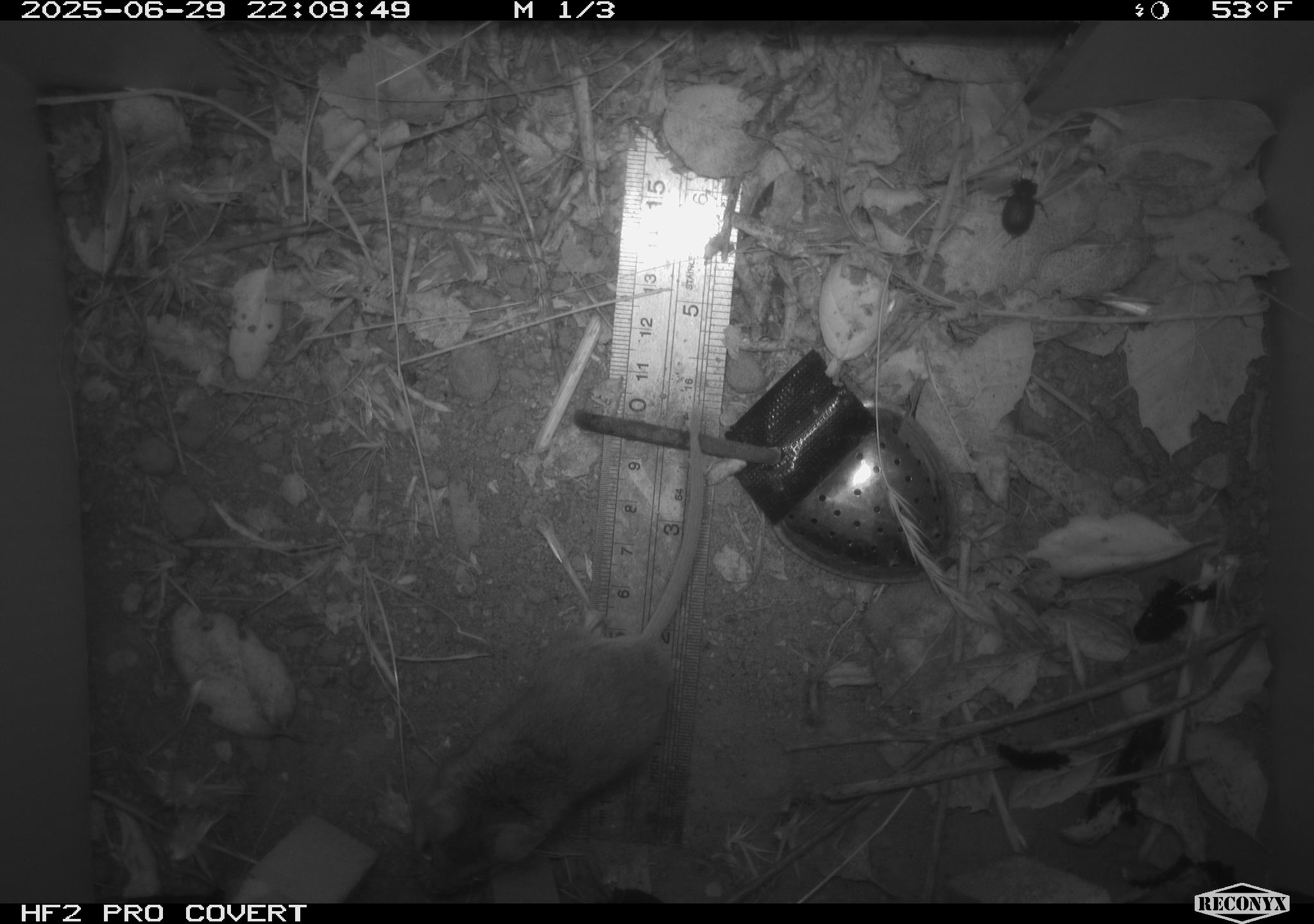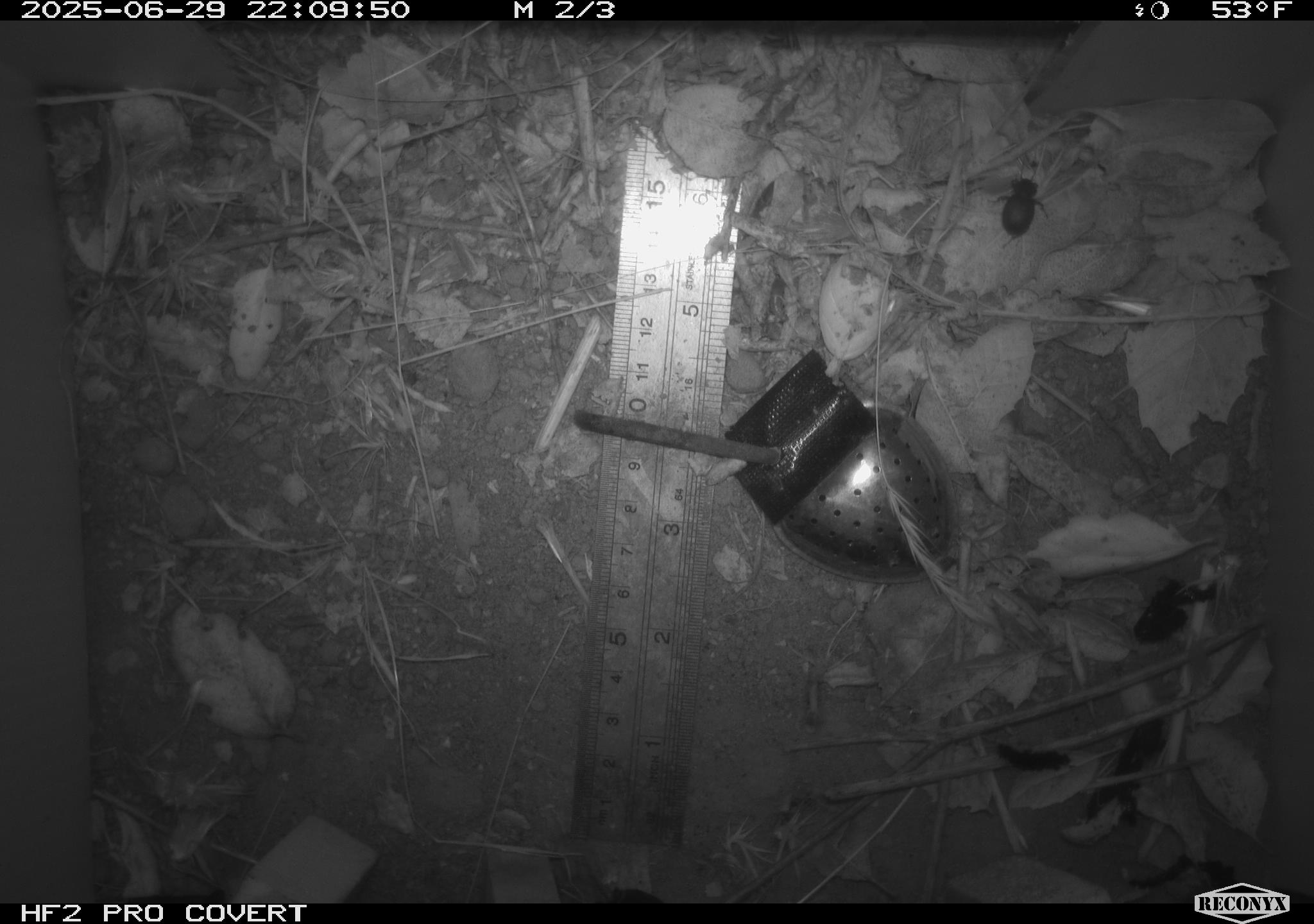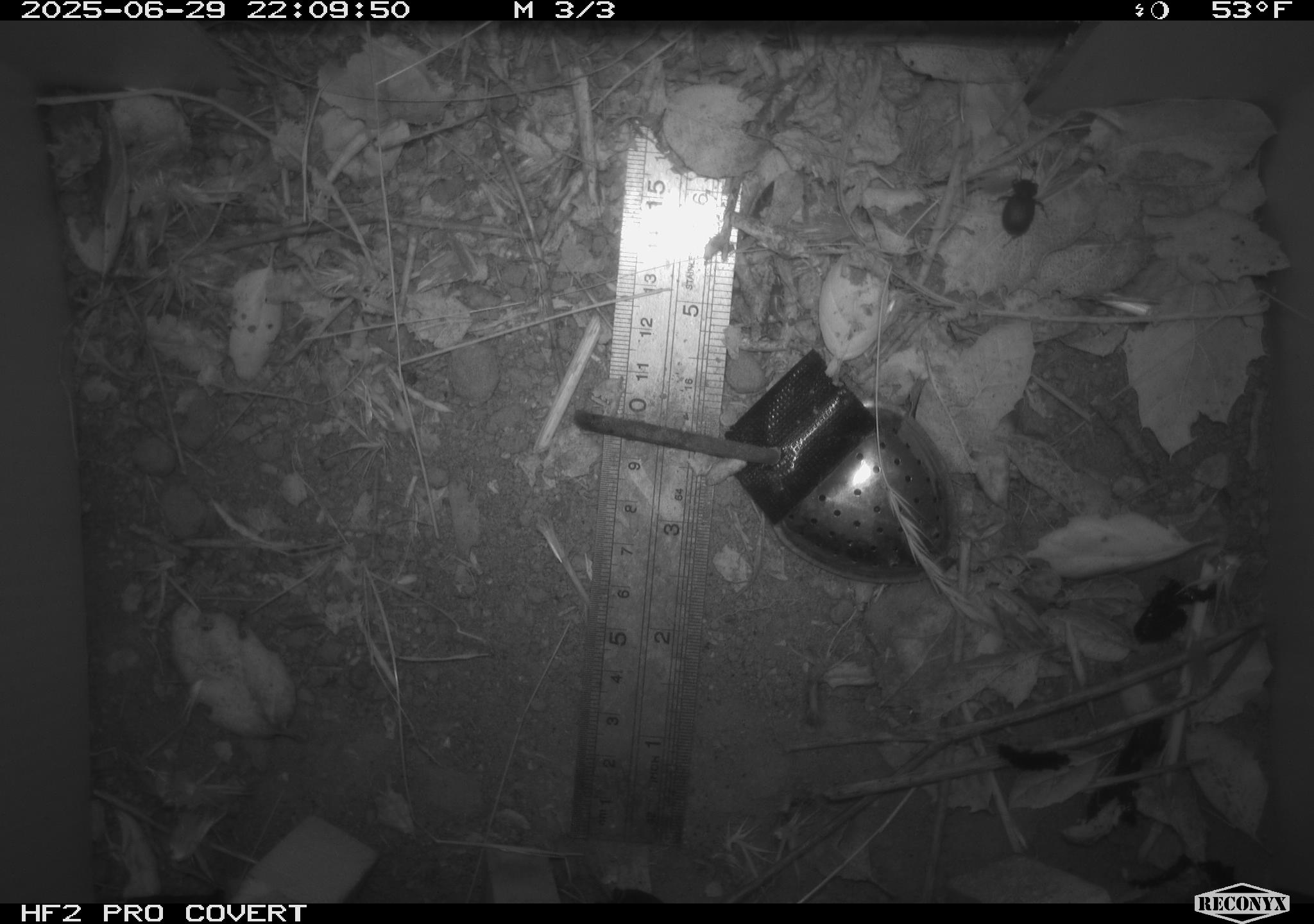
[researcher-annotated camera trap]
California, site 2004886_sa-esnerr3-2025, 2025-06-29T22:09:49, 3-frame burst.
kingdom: Animalia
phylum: Chordata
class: Mammalia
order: Rodentia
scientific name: Rodentia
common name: rodent